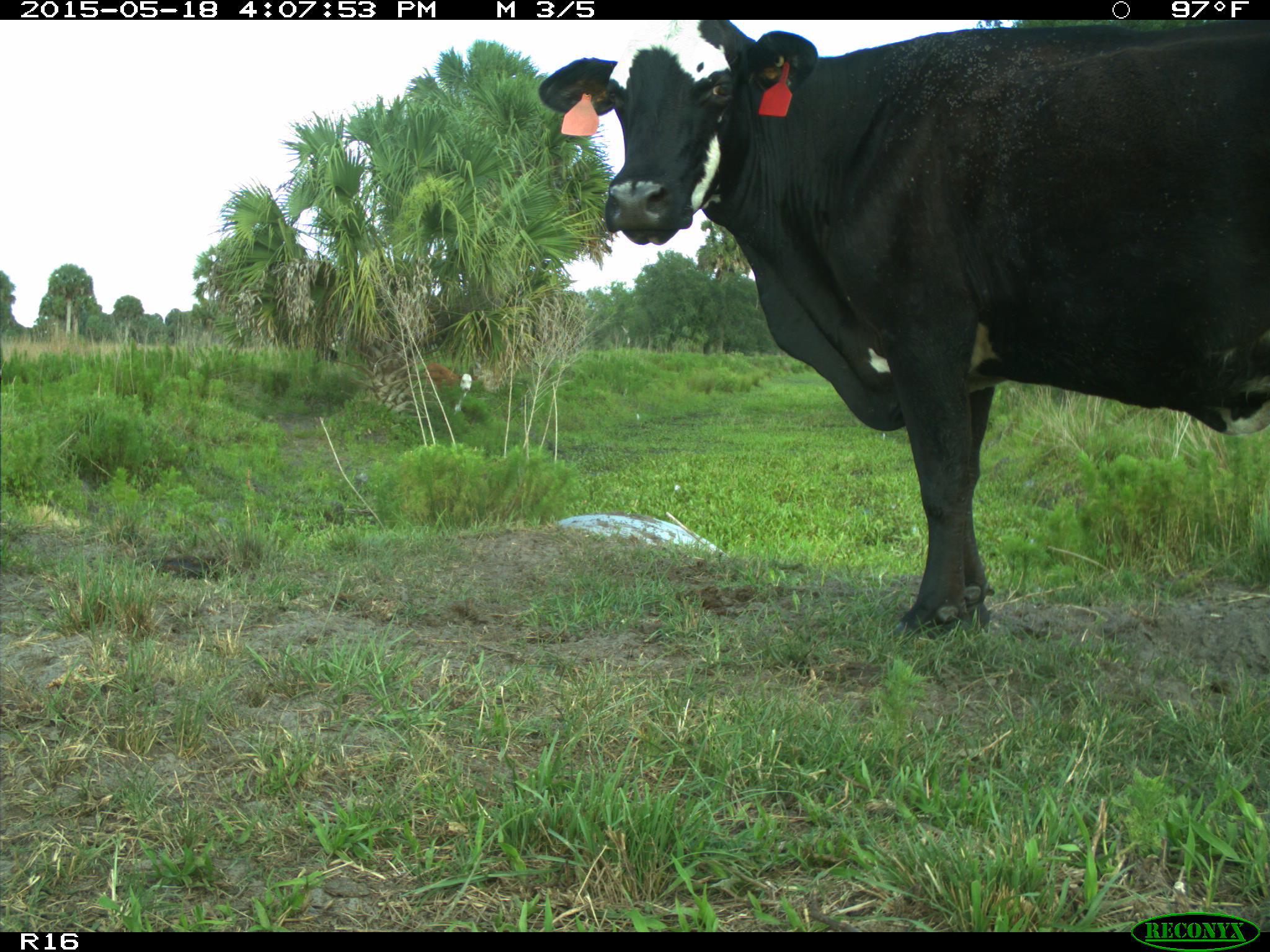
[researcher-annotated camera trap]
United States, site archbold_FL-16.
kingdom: Animalia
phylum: Chordata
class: Mammalia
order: Artiodactyla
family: Bovidae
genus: Bos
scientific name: Bos taurus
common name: domestic cow